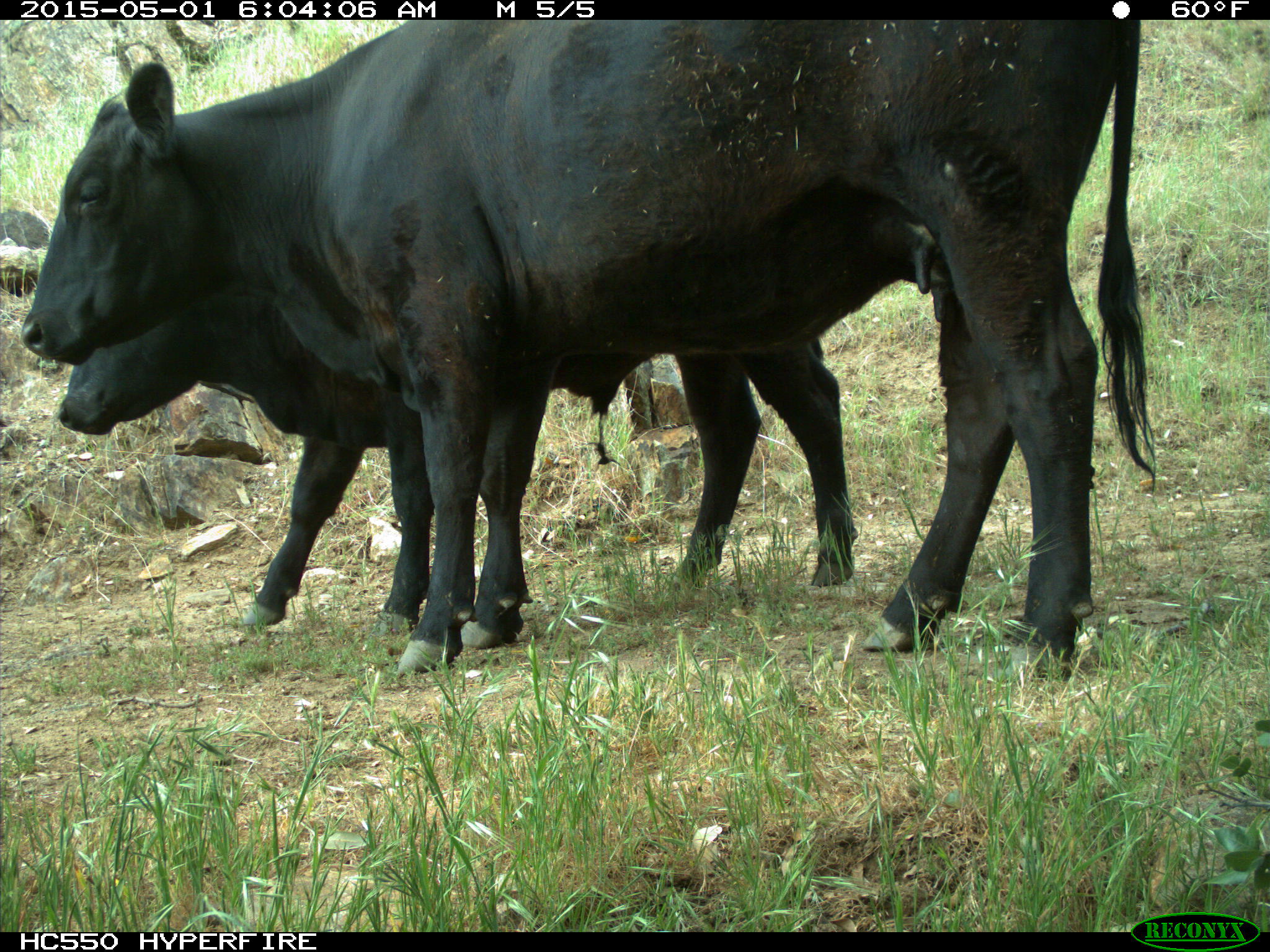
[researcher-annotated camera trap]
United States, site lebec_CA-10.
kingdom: Animalia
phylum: Chordata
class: Mammalia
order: Artiodactyla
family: Bovidae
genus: Bos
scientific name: Bos taurus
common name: domestic cow